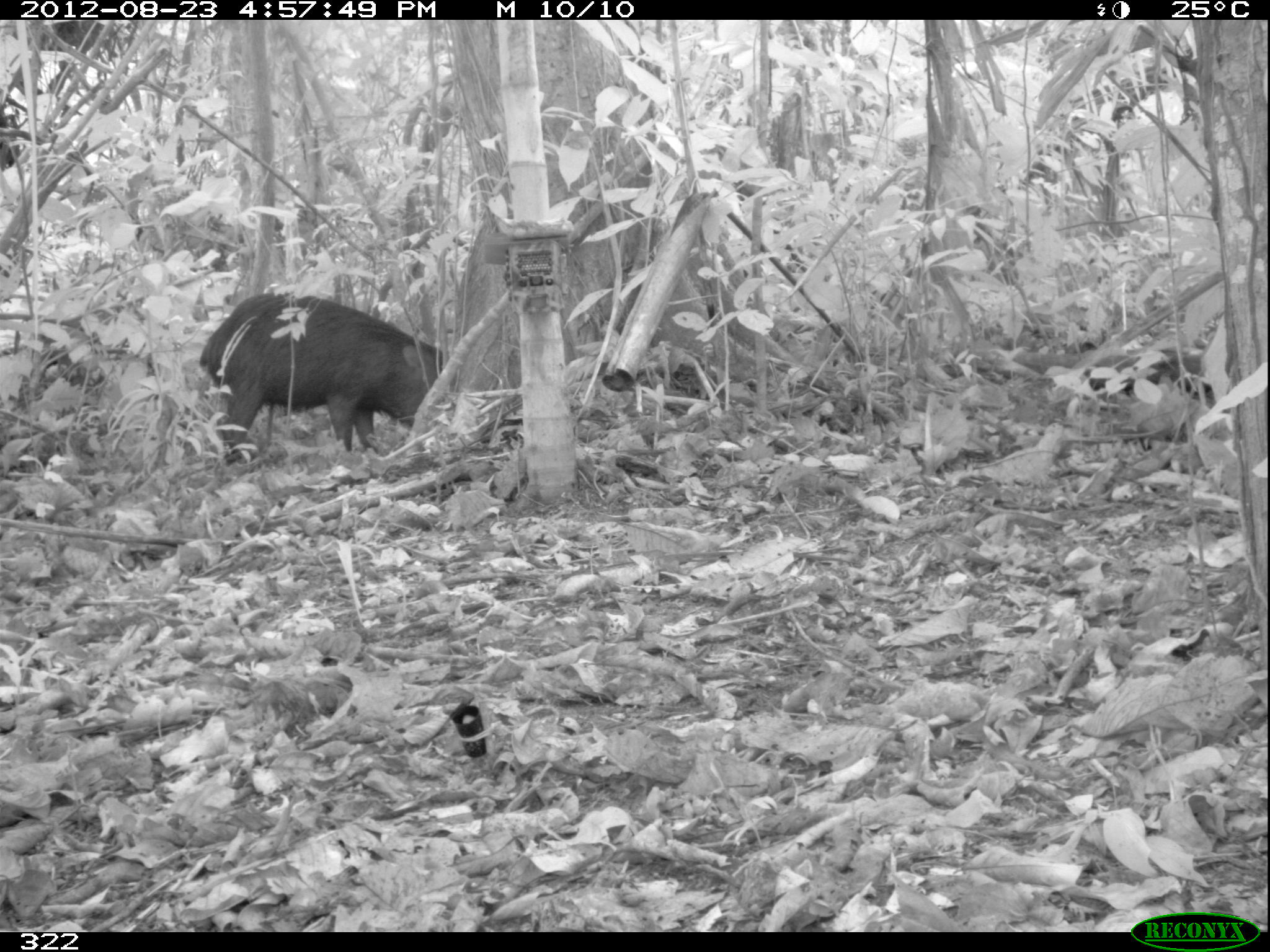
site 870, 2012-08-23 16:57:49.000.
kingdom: Animalia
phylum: Chordata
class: Mammalia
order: Artiodactyla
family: Tayassuidae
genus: Tayassu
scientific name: Tayassu pecari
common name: white-lipped peccary